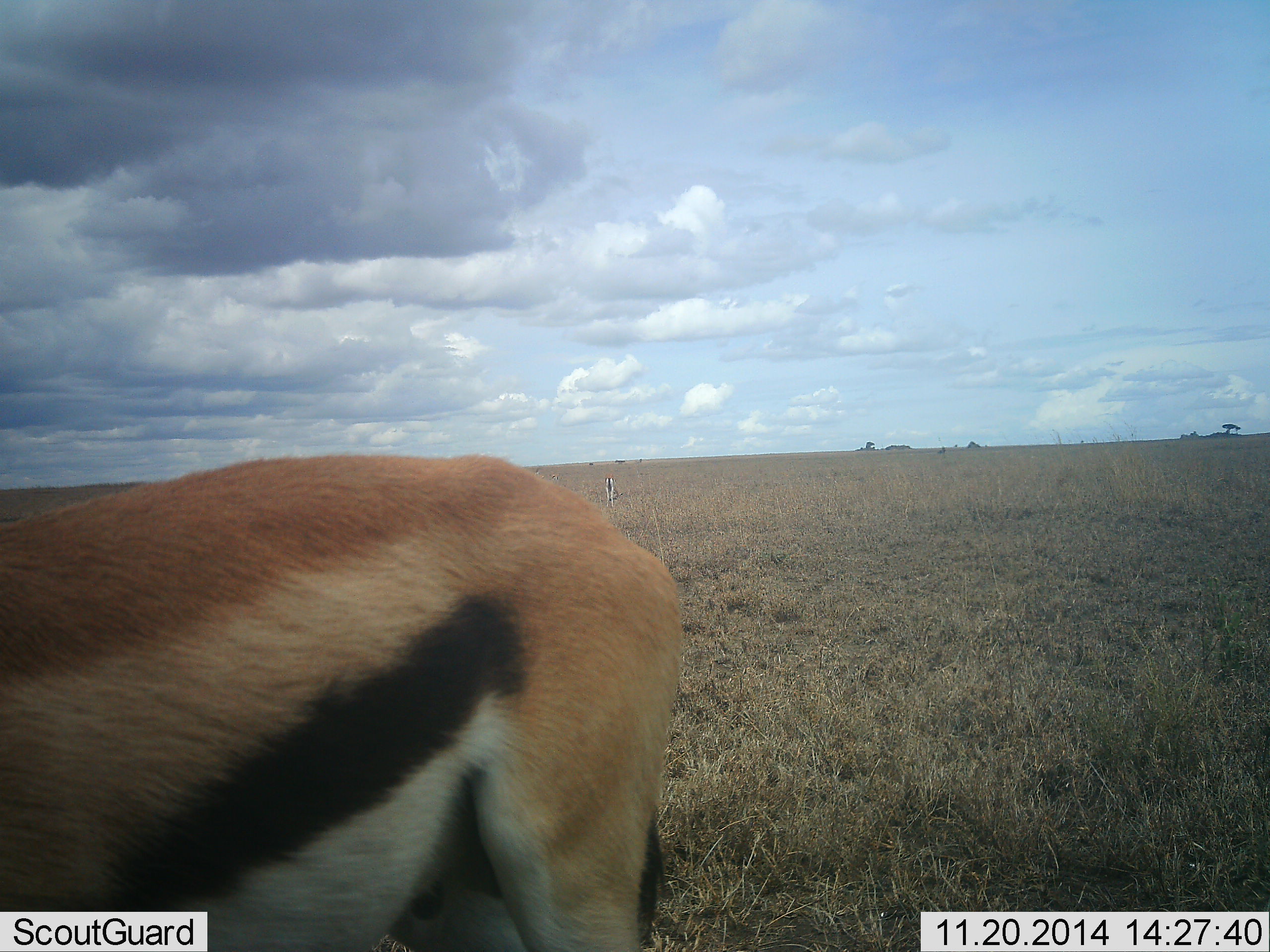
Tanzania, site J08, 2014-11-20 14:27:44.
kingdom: Animalia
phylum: Chordata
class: Mammalia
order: Artiodactyla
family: Bovidae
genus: Eudorcas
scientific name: Eudorcas thomsonii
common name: thomson's gazelle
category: gazellethomsons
Gazellethomsons (thomson's gazelle) (Eudorcas thomsonii), count 1. Behavior (volunteer vote fractions): standing 70%, resting 0%, moving 30%, interacting 0%. Young present (vote fraction): 0%. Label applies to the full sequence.